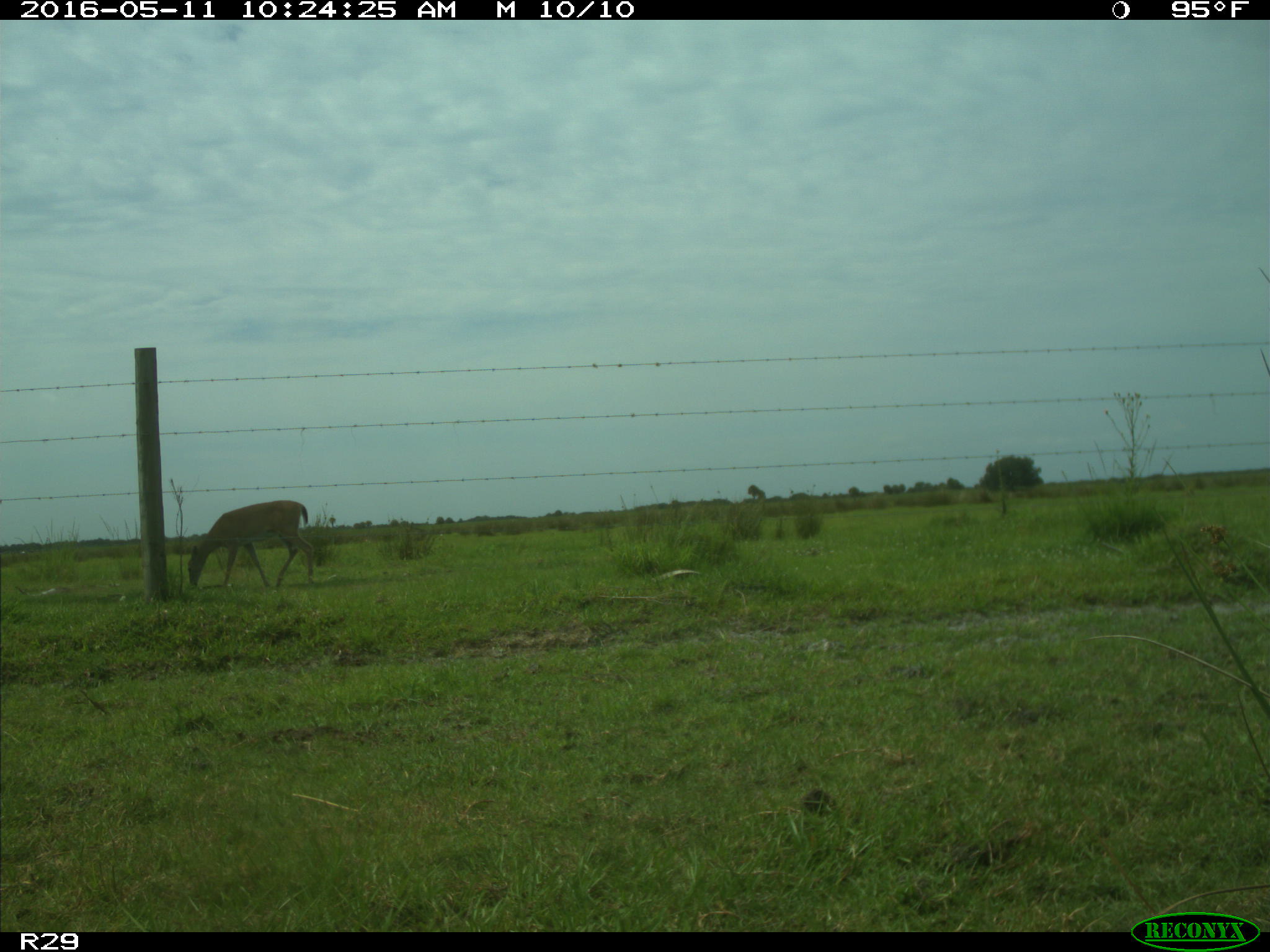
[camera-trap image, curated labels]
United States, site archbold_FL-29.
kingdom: Animalia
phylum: Chordata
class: Mammalia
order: Artiodactyla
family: Cervidae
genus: Odocoileus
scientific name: Odocoileus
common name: deer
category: unidentified deer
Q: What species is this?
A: Unidentified deer (deer) (Odocoileus).